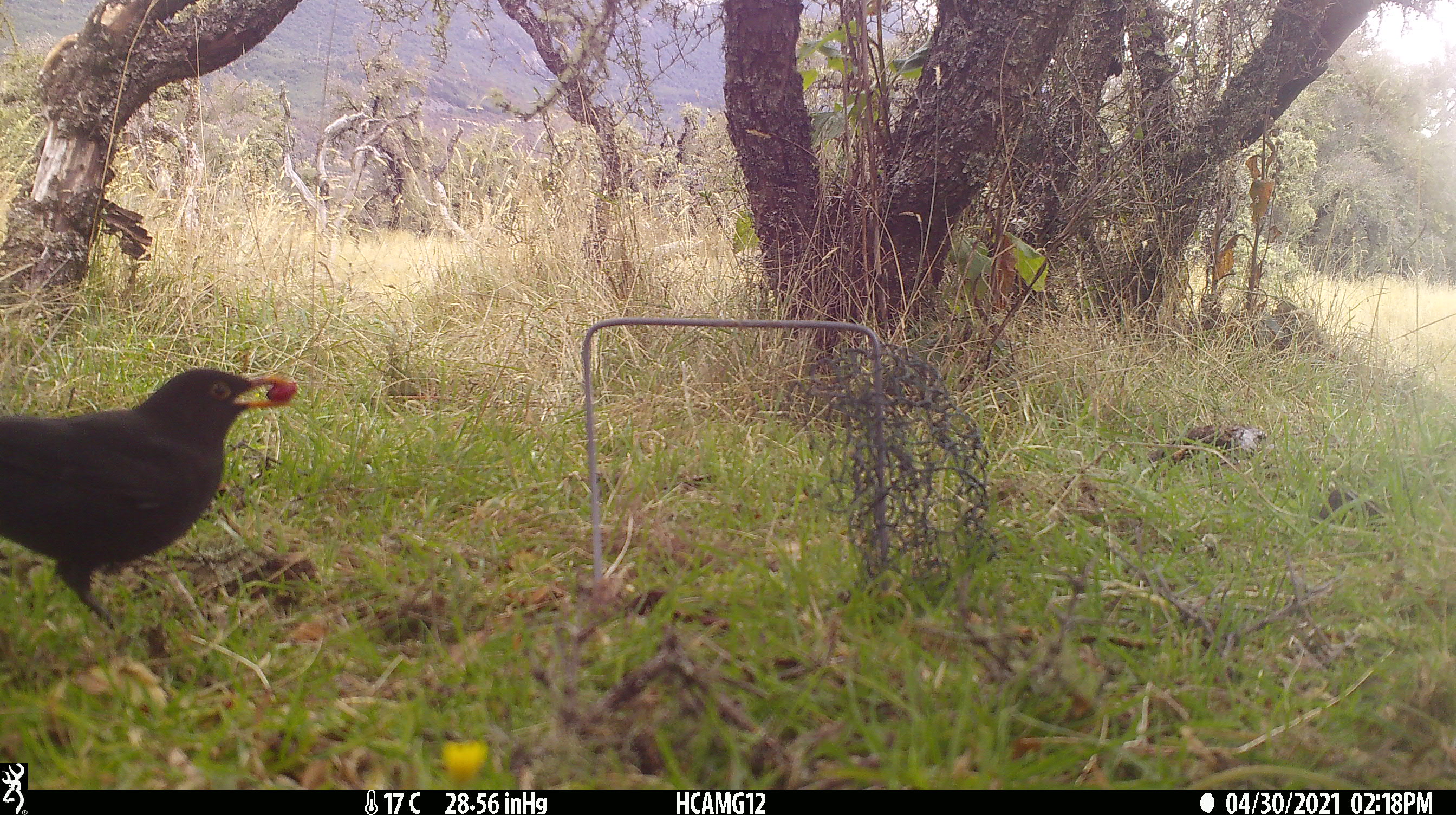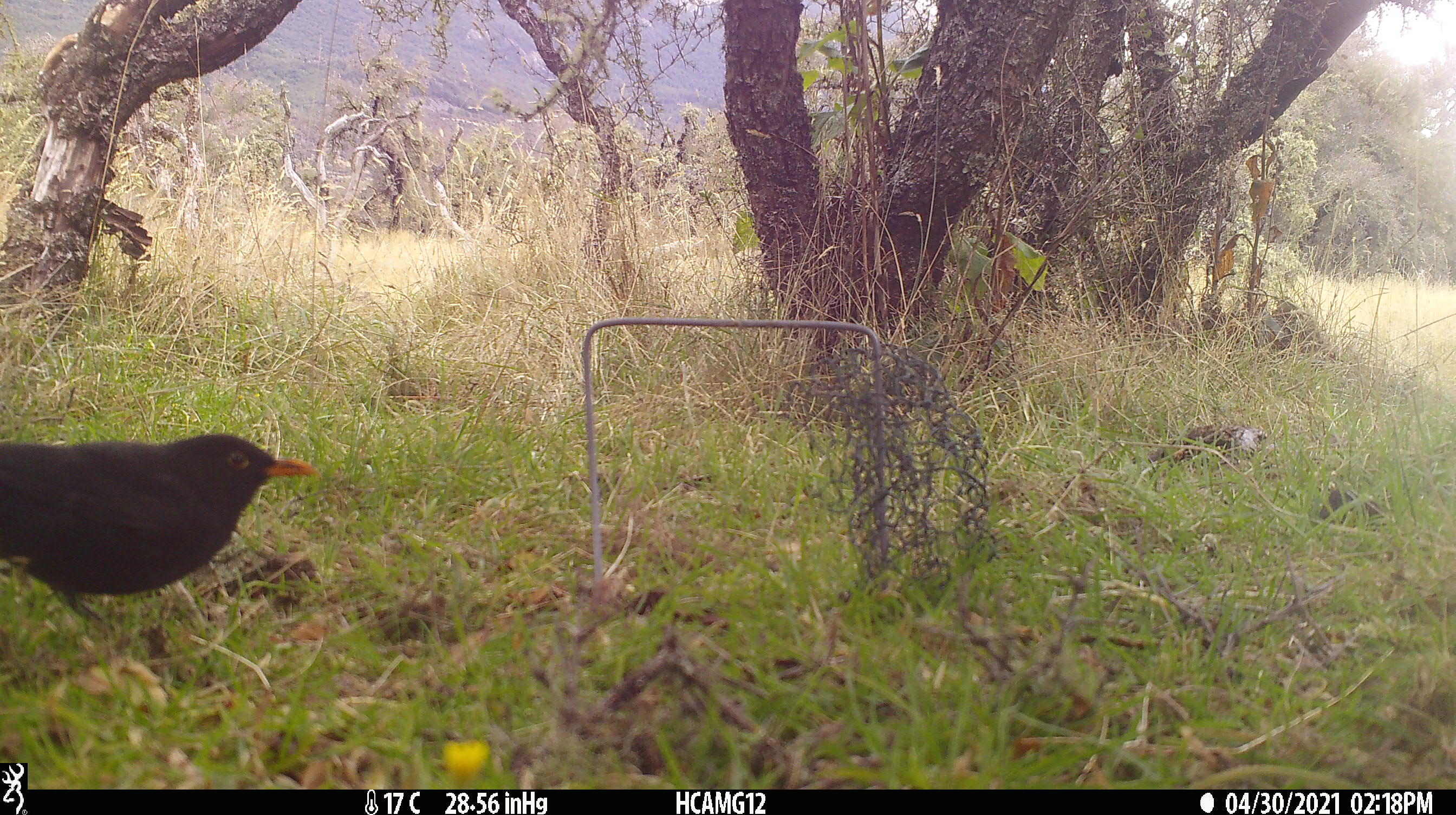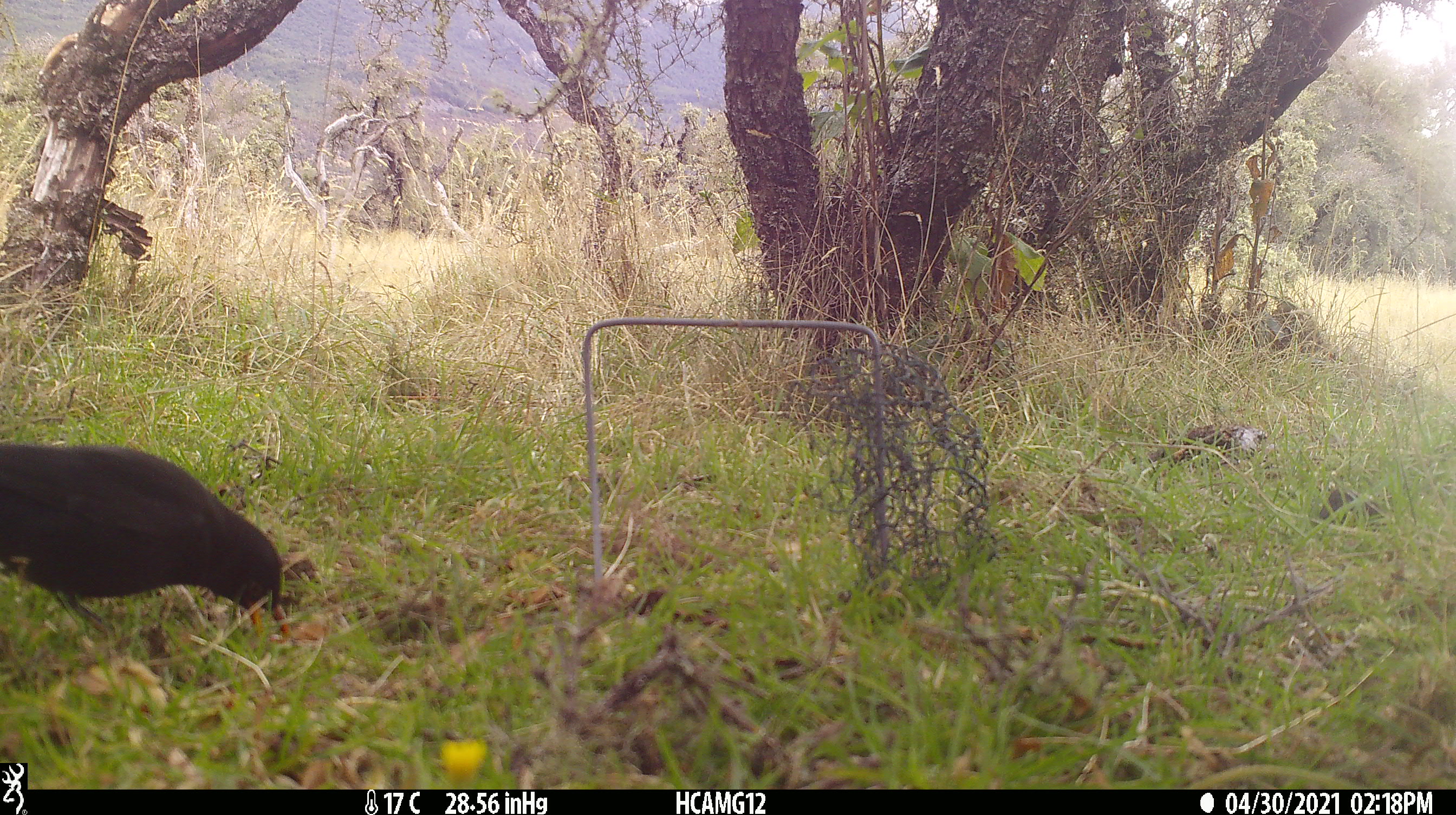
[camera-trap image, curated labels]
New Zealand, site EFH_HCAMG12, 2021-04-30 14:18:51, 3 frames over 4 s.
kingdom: Animalia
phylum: Chordata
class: Aves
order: Passeriformes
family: Turdidae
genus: Turdus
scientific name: Turdus merula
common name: eurasian blackbird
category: blackbird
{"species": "blackbird (eurasian blackbird) (Turdus merula)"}